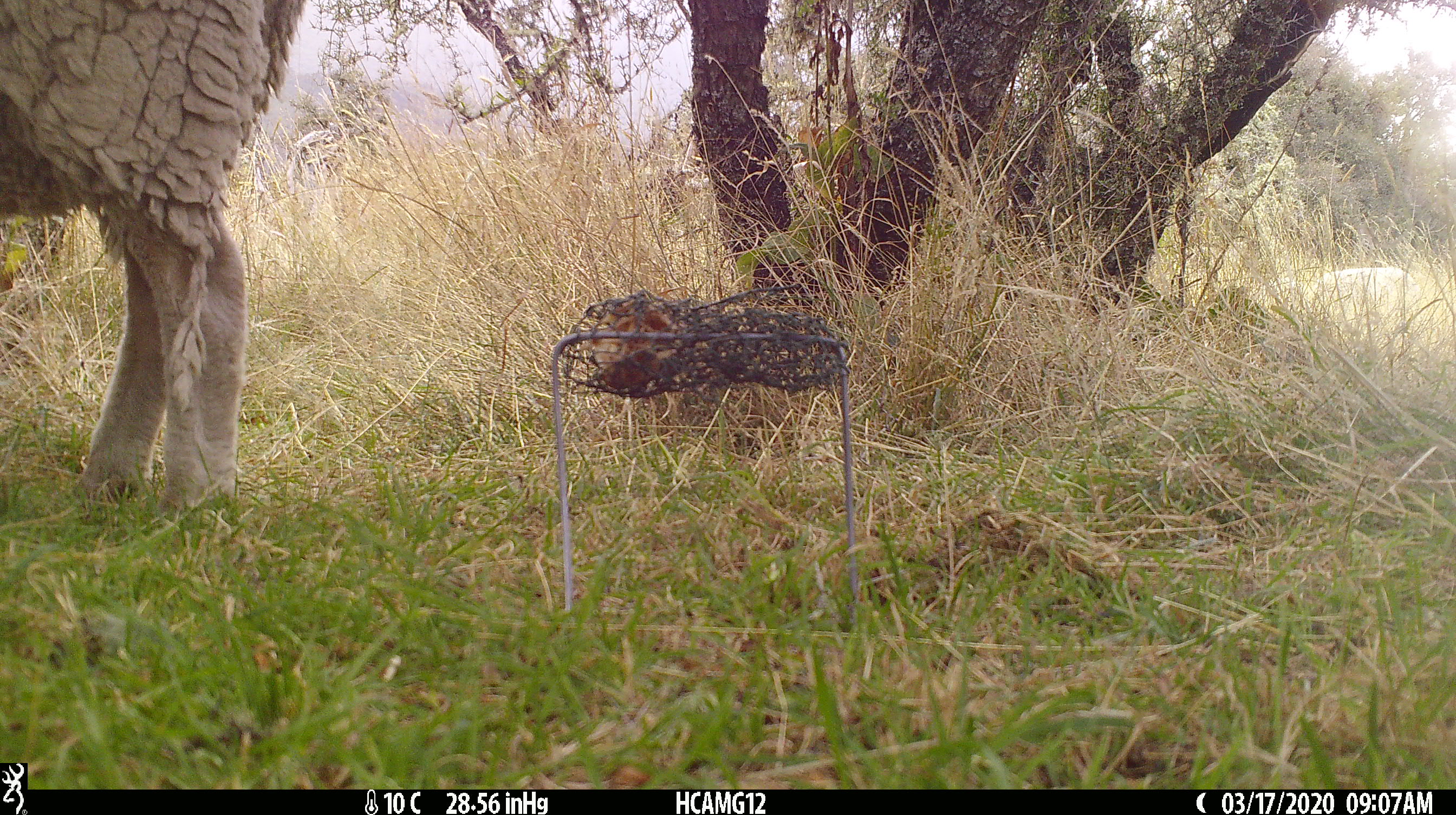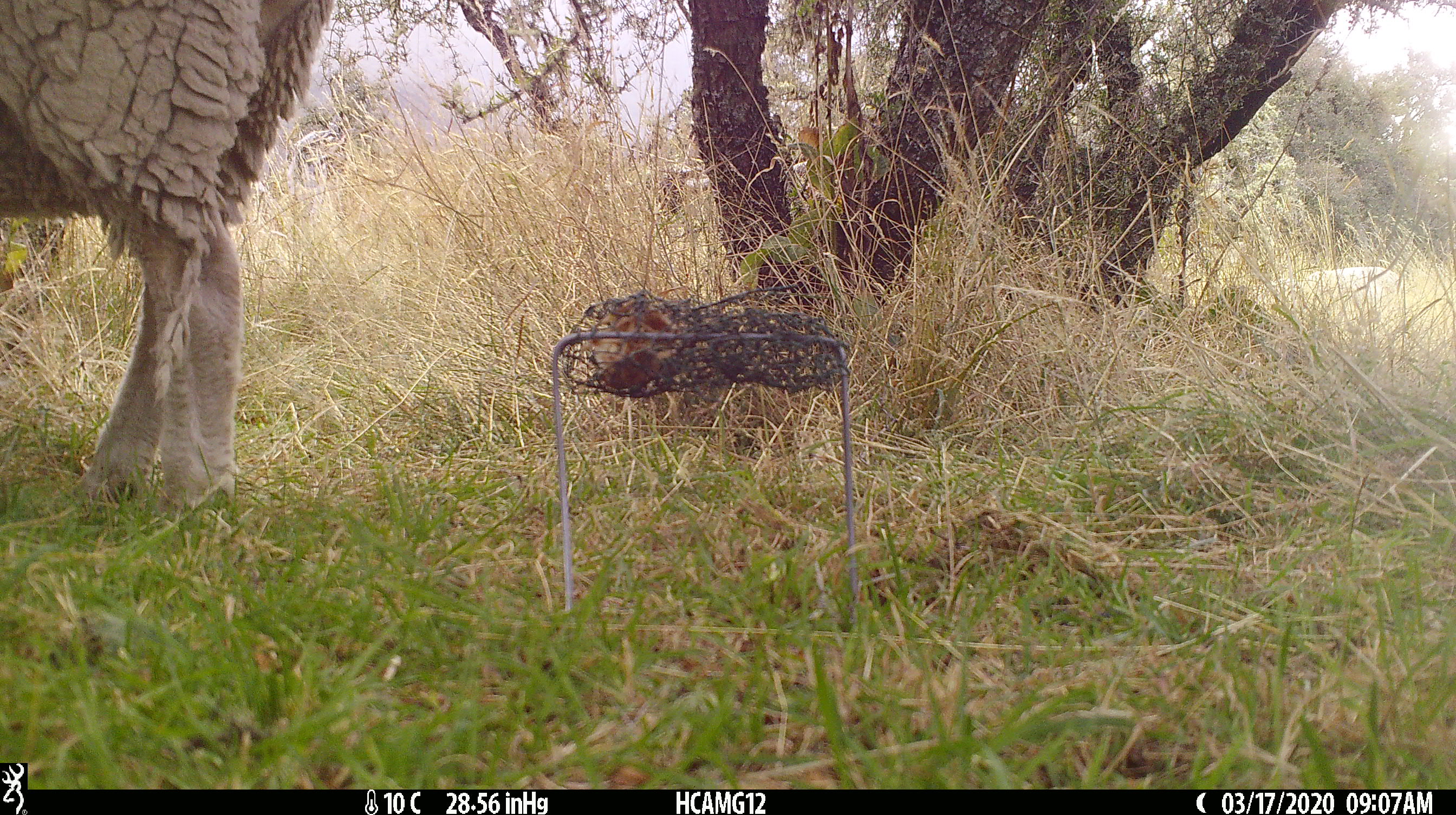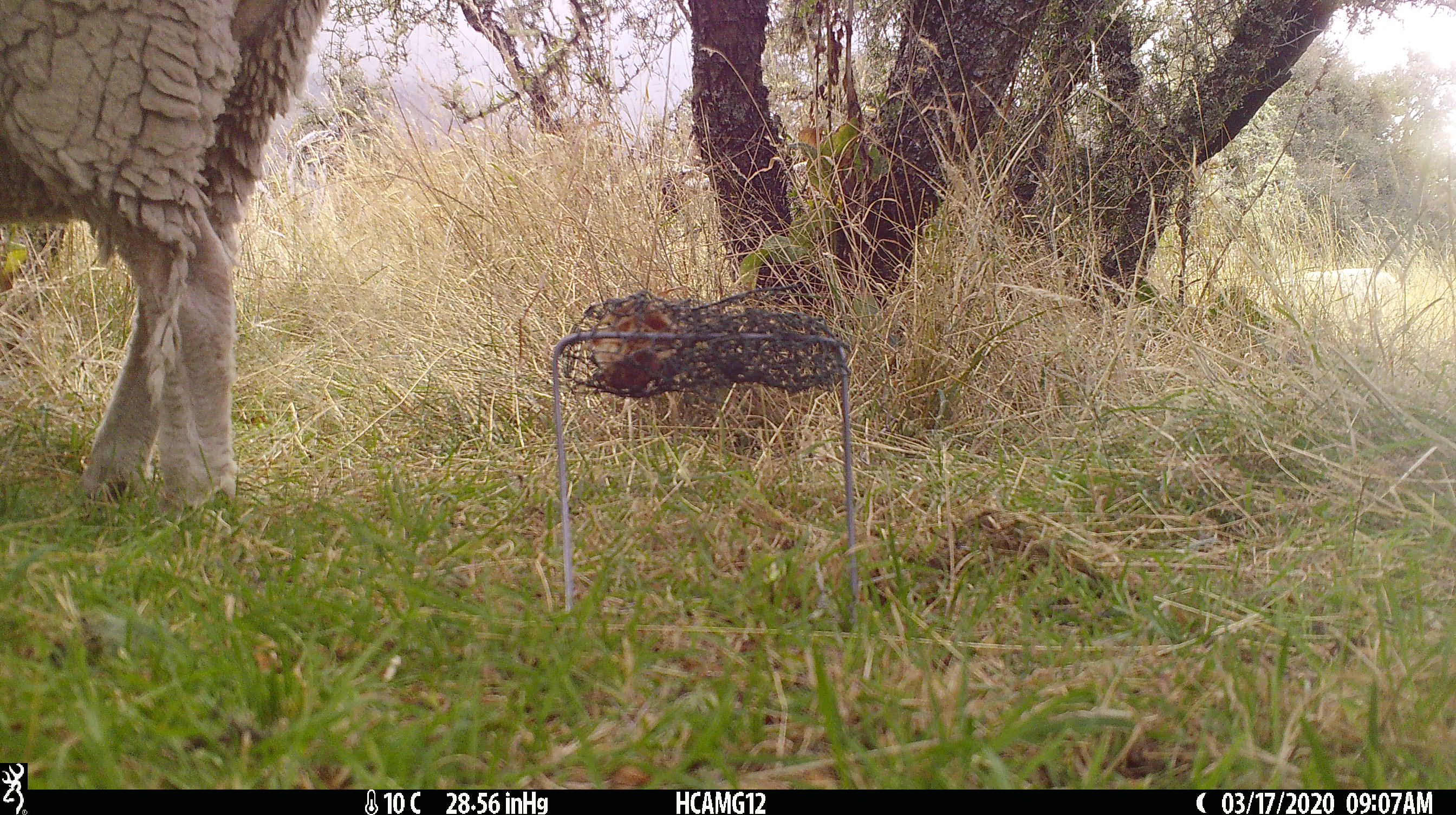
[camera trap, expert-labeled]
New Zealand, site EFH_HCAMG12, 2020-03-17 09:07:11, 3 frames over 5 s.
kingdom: Animalia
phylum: Chordata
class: Mammalia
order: Artiodactyla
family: Bovidae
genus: Ovis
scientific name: Ovis aries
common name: domestic sheep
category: sheep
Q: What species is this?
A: Sheep (domestic sheep) (Ovis aries).